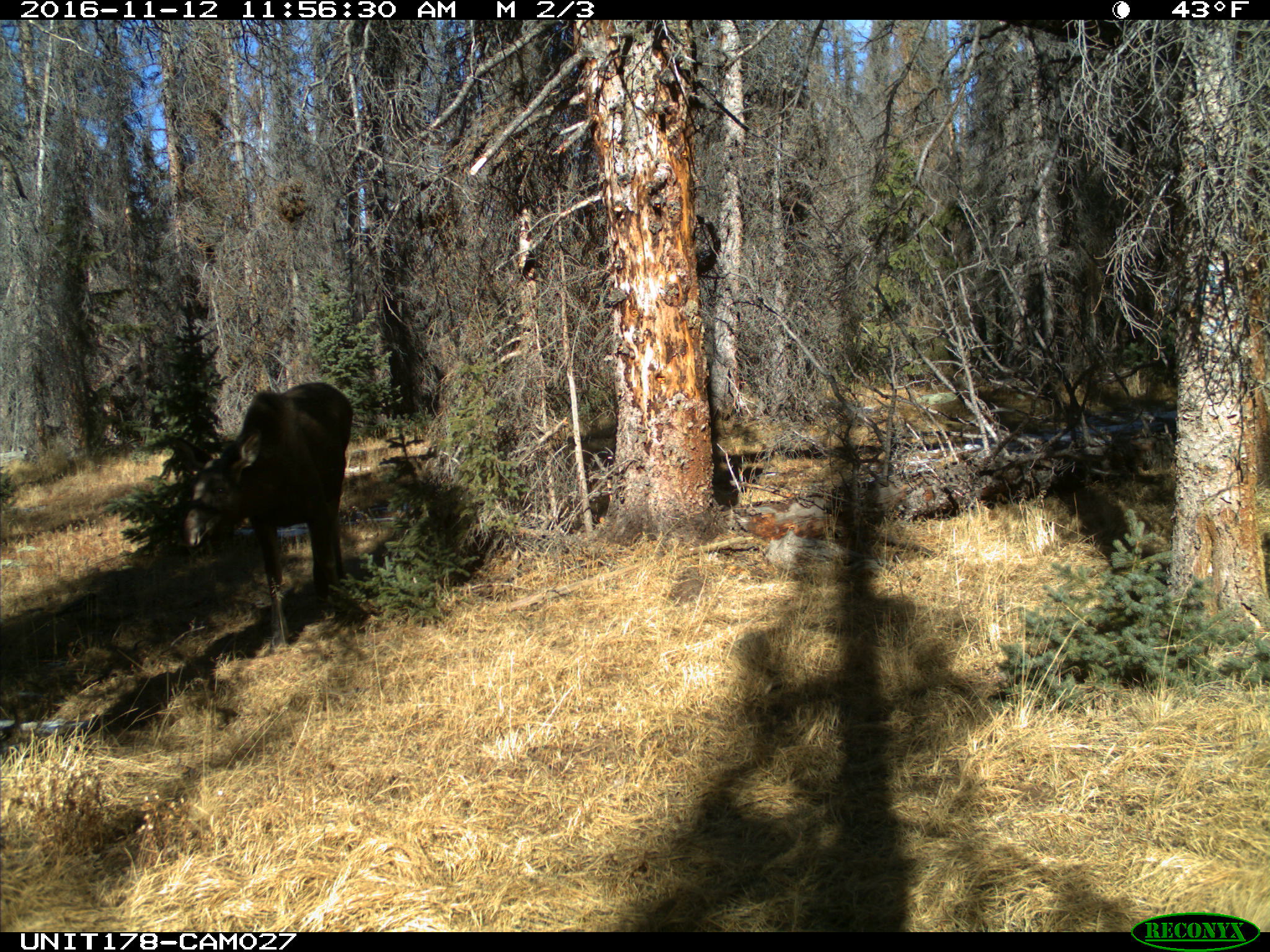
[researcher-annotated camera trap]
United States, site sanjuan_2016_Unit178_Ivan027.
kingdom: Animalia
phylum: Chordata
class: Mammalia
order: Artiodactyla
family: Cervidae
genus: Alces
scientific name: Alces alces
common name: moose